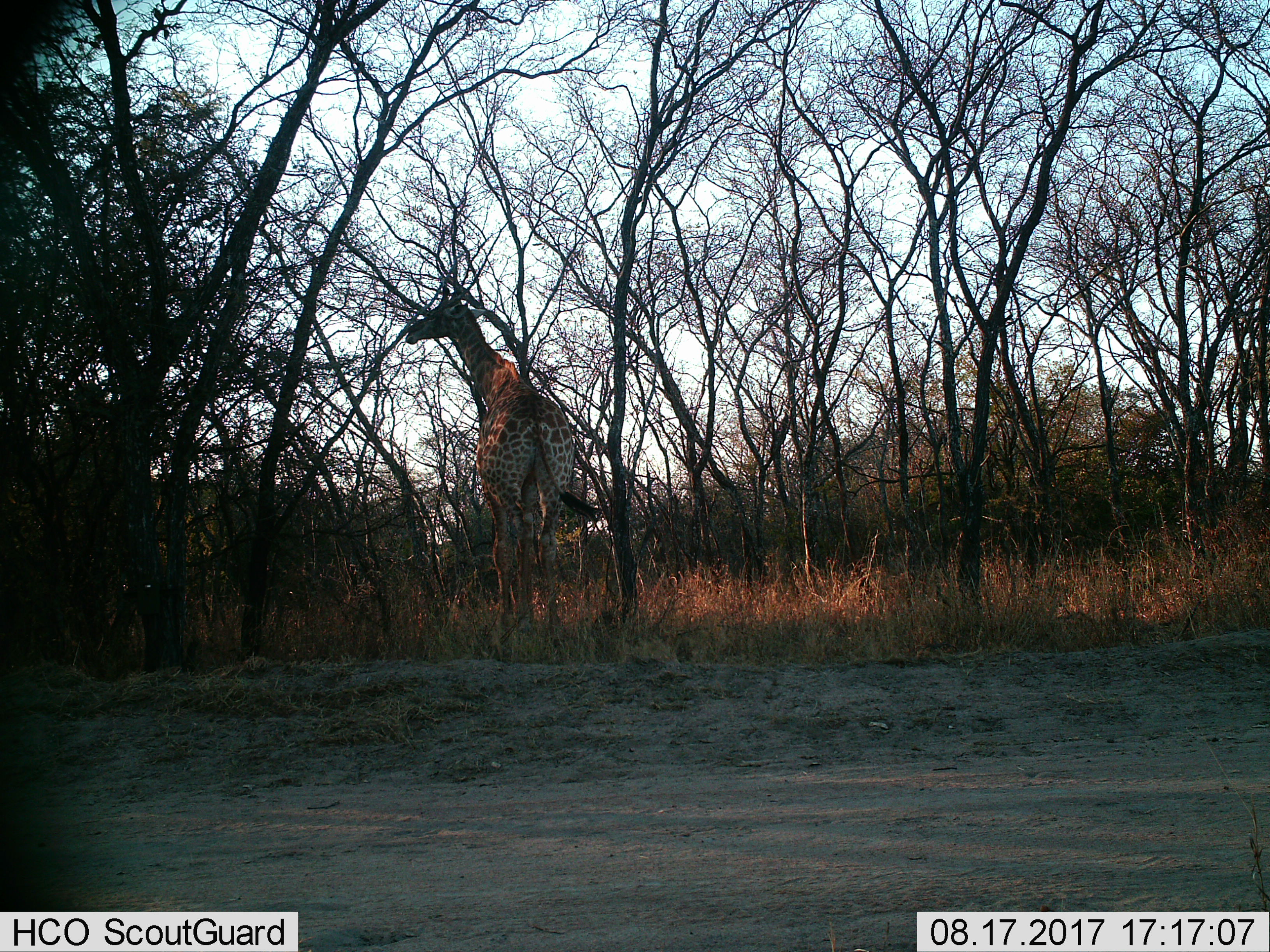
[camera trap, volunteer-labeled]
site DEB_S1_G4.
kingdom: Animalia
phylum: Chordata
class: Mammalia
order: Artiodactyla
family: Giraffidae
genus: Giraffa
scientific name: Giraffa camelopardalis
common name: giraffe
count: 1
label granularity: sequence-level